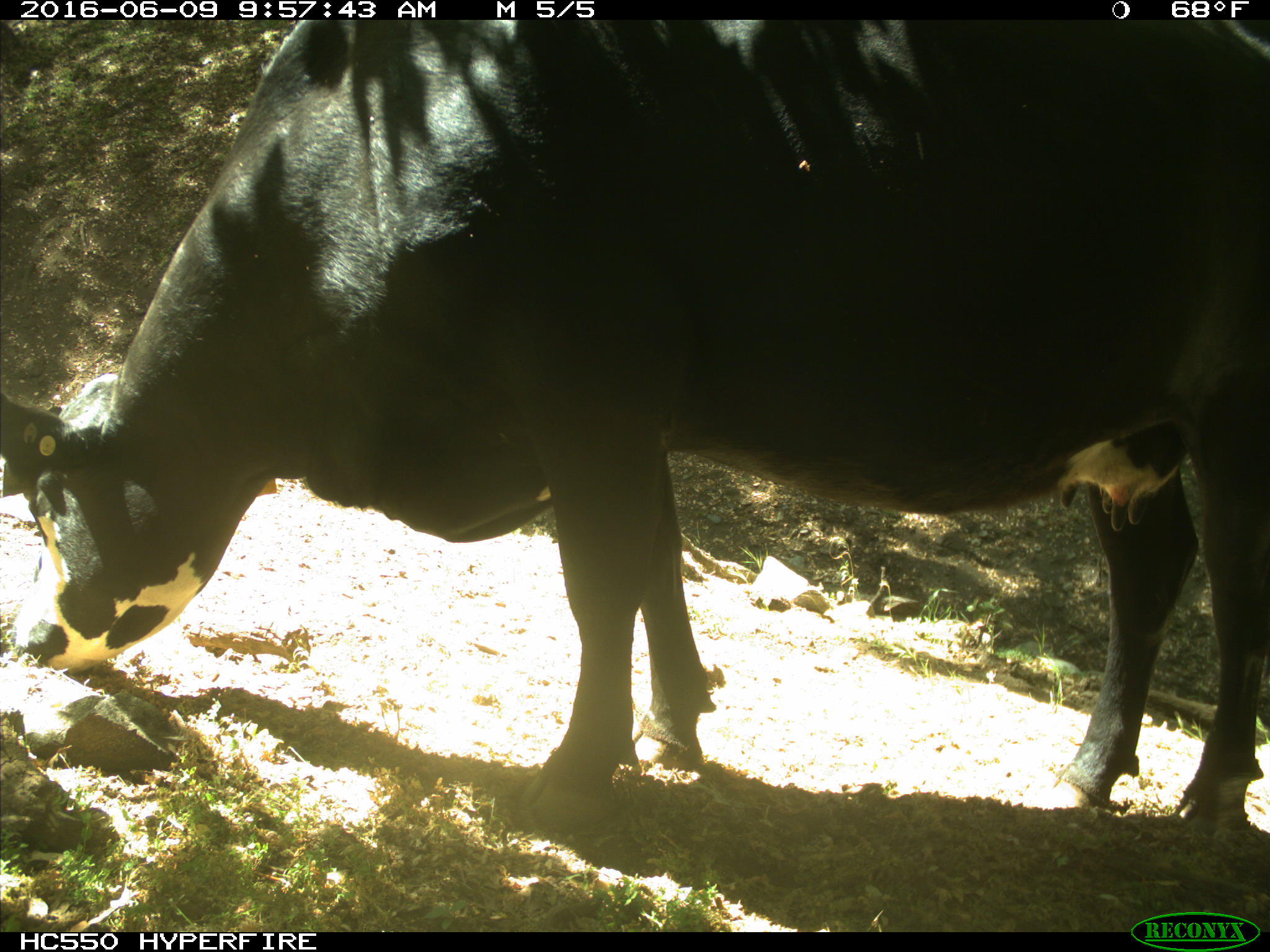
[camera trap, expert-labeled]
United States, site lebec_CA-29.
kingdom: Animalia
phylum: Chordata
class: Mammalia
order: Artiodactyla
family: Bovidae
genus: Bos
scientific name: Bos taurus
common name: domestic cow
Bos taurus (domestic cow).